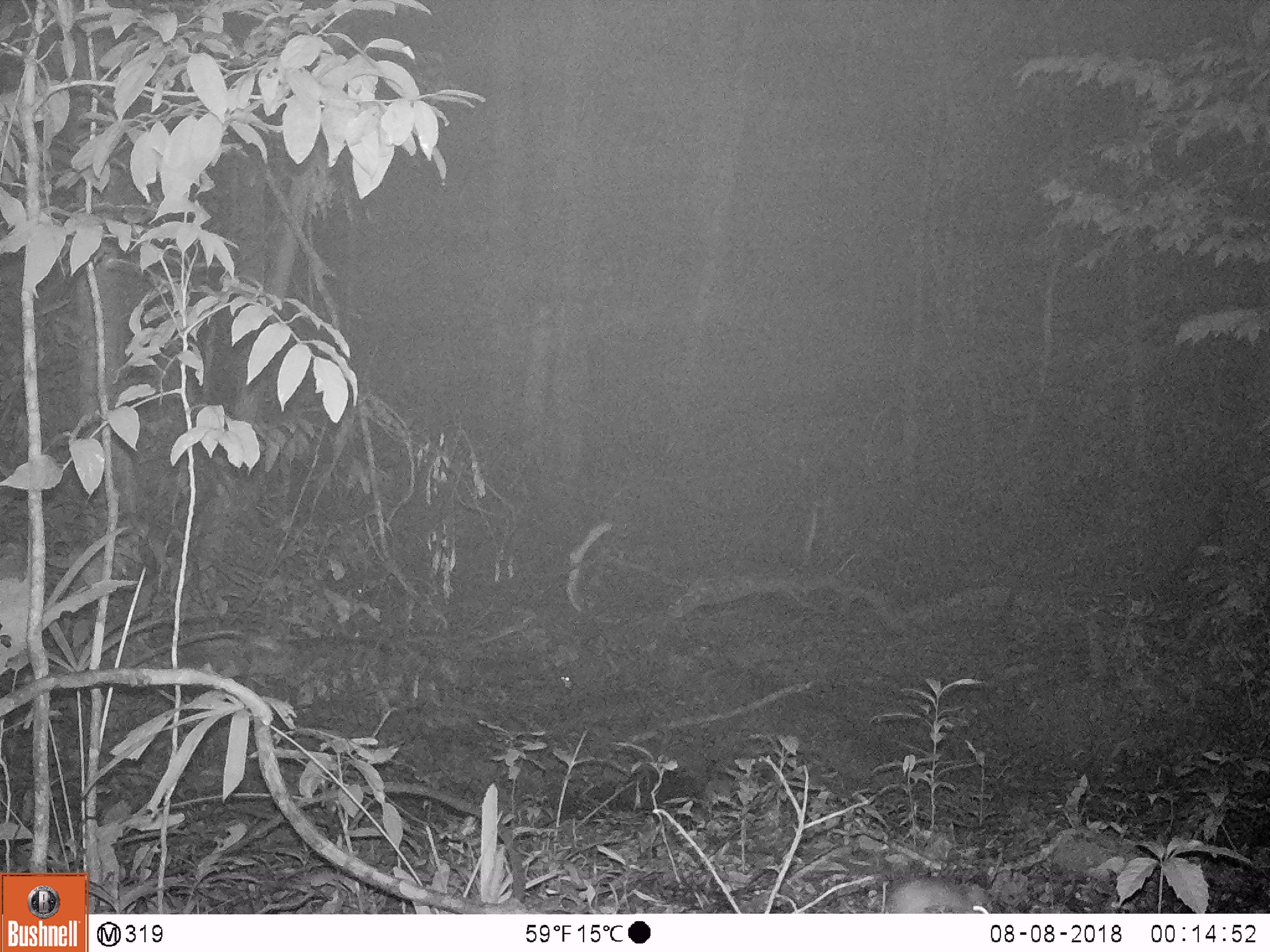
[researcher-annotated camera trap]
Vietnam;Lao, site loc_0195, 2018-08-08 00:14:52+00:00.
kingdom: Animalia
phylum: Chordata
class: Mammalia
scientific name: Mammalia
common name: mammal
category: unidentified small mammal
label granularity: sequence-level